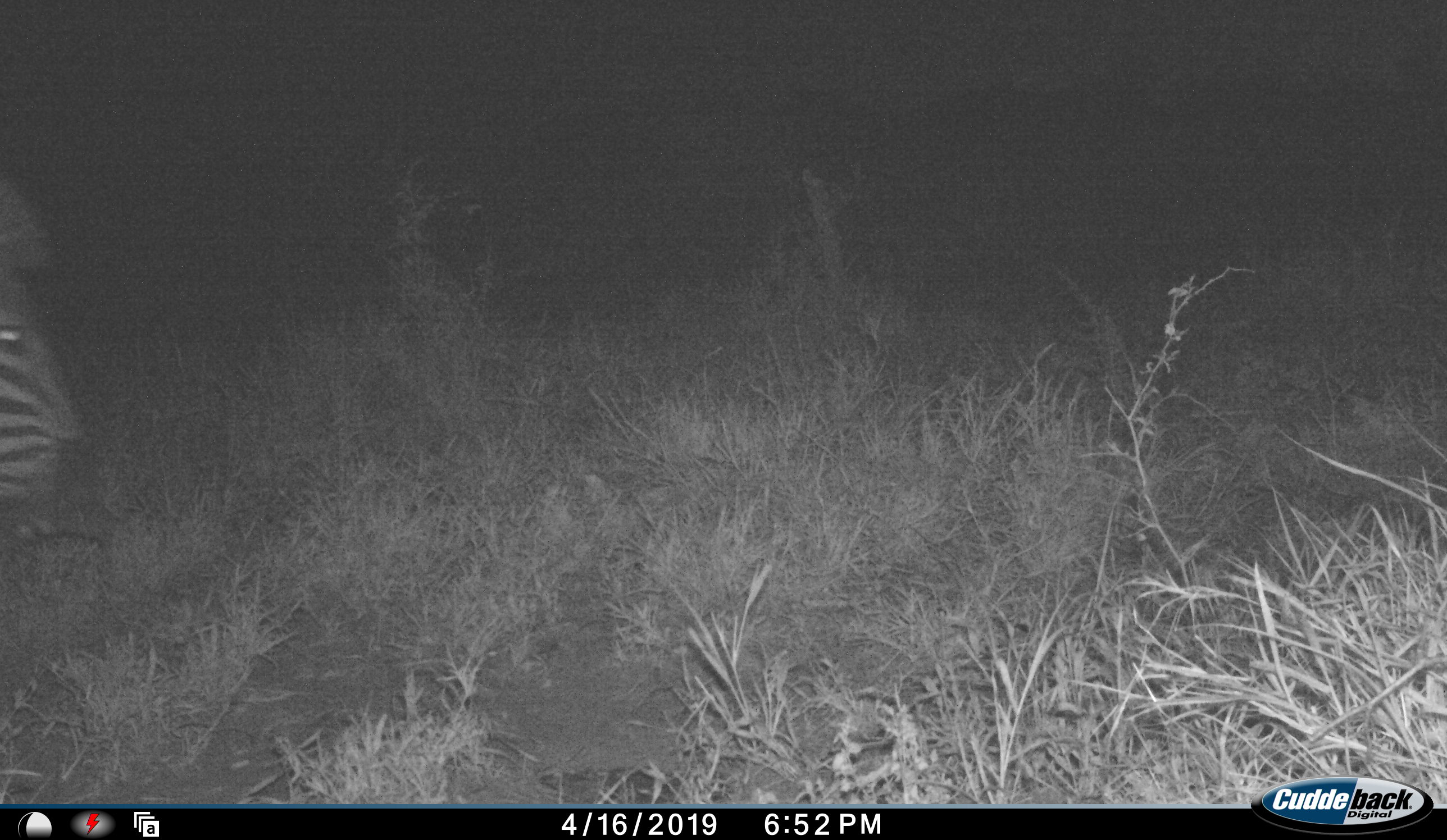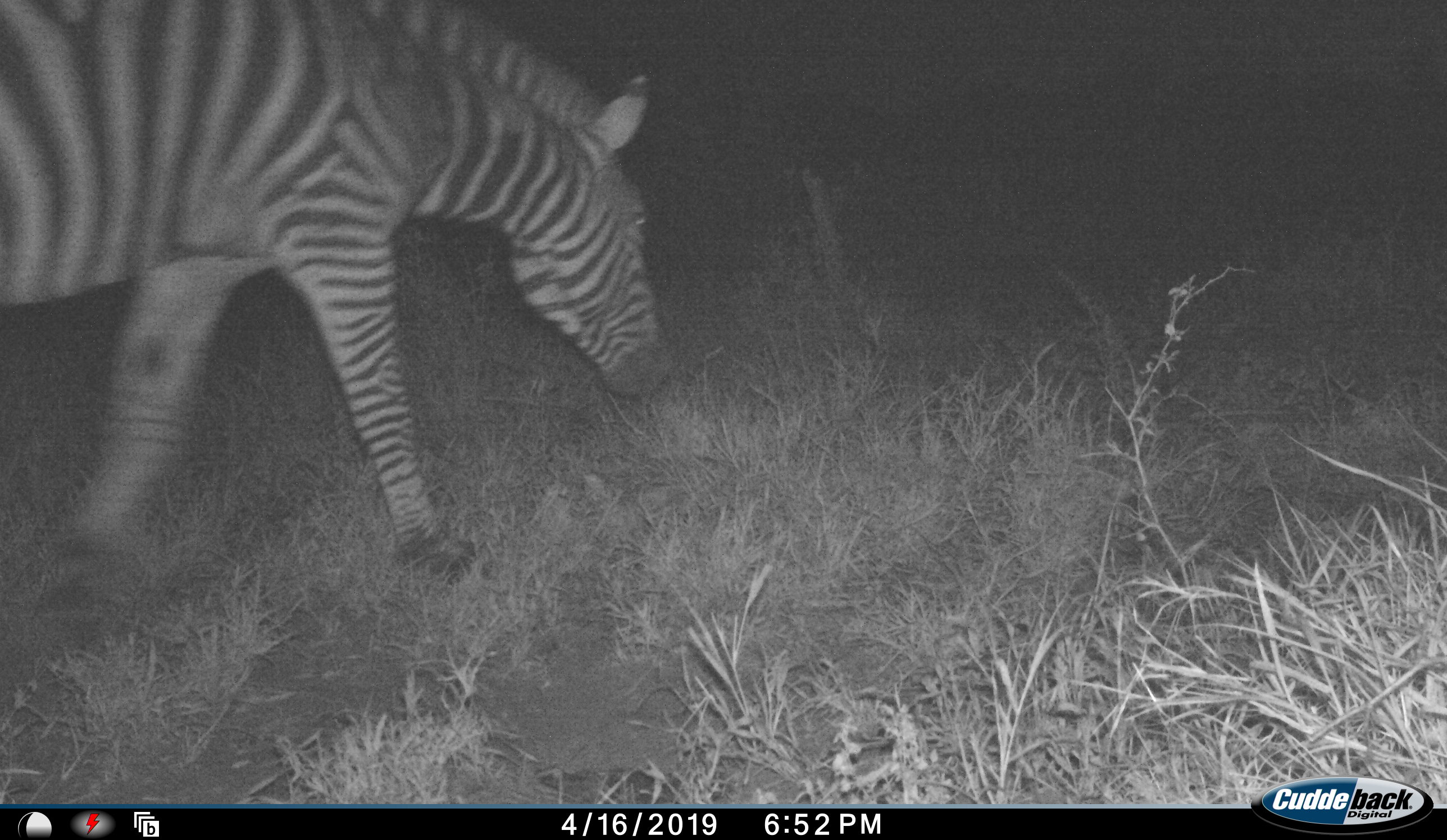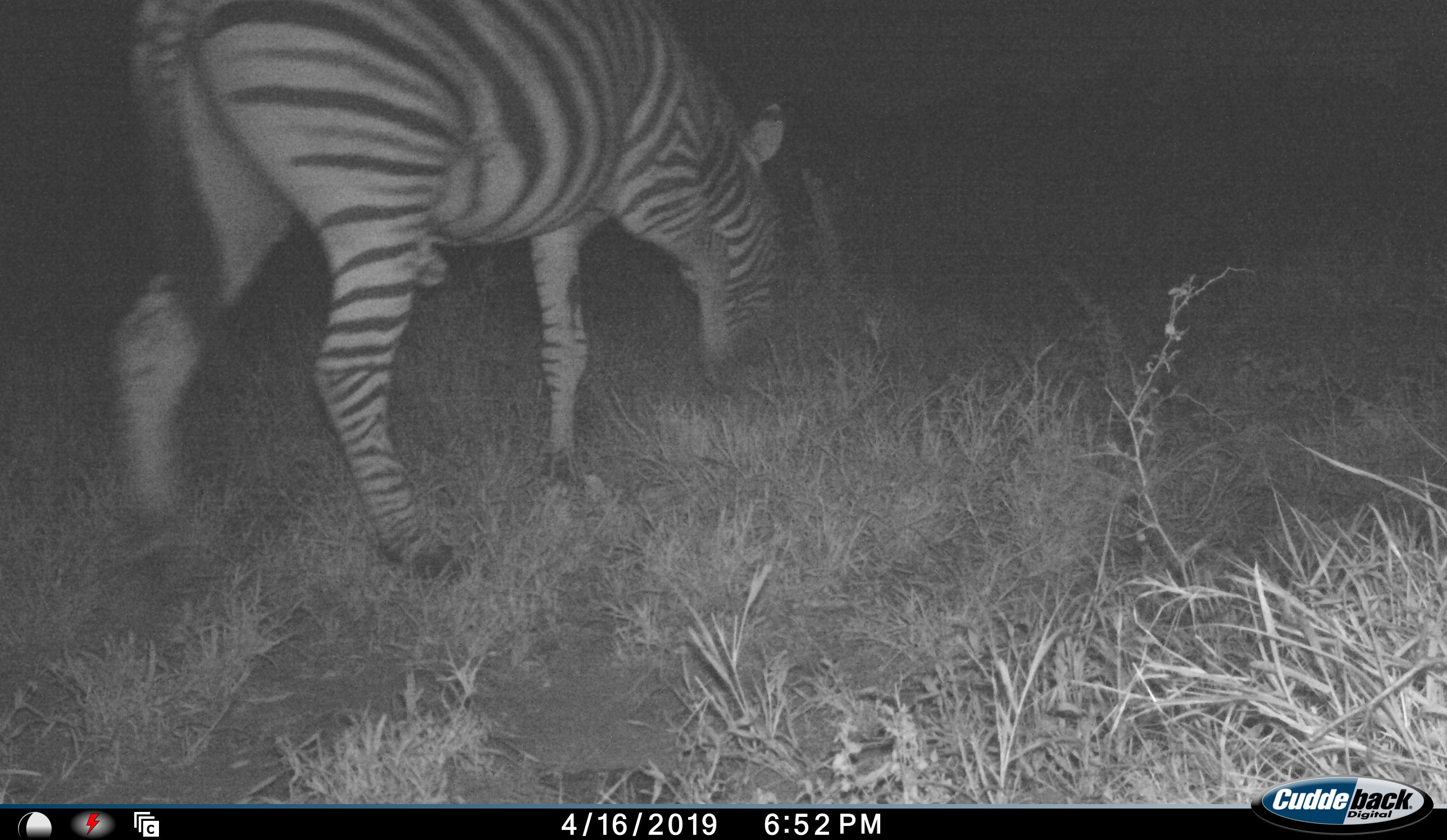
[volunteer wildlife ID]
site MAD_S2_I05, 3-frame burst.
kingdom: Animalia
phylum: Chordata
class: Mammalia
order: Perissodactyla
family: Equidae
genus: Equus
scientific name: Equus quagga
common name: plains zebra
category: zebraplains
Zebraplains (plains zebra) (Equus quagga), count 1. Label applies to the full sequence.